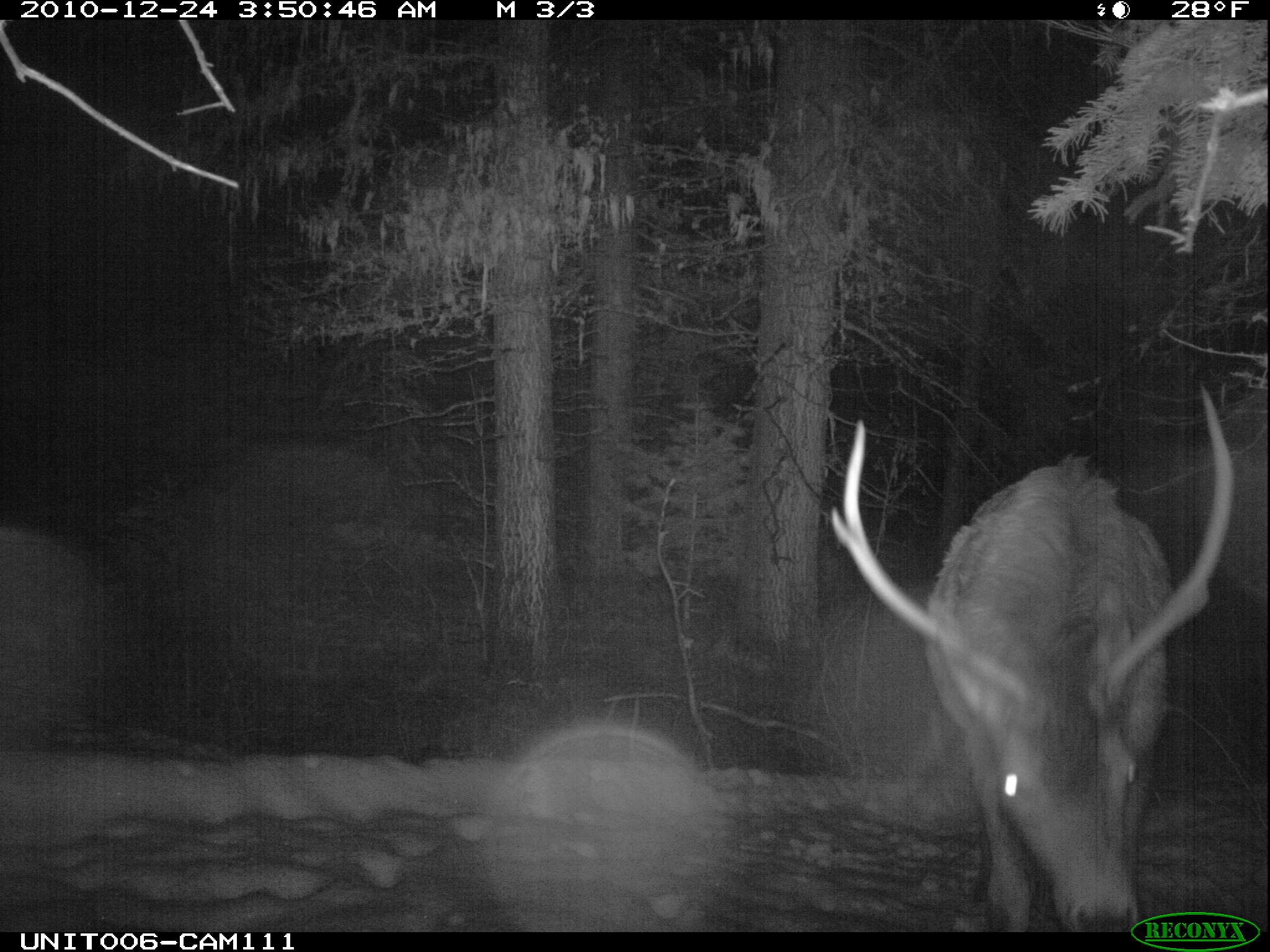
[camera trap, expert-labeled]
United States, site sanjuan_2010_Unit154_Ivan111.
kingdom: Animalia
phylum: Chordata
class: Mammalia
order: Artiodactyla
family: Cervidae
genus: Cervus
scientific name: Cervus elaphus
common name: red deer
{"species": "Cervus elaphus (red deer)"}